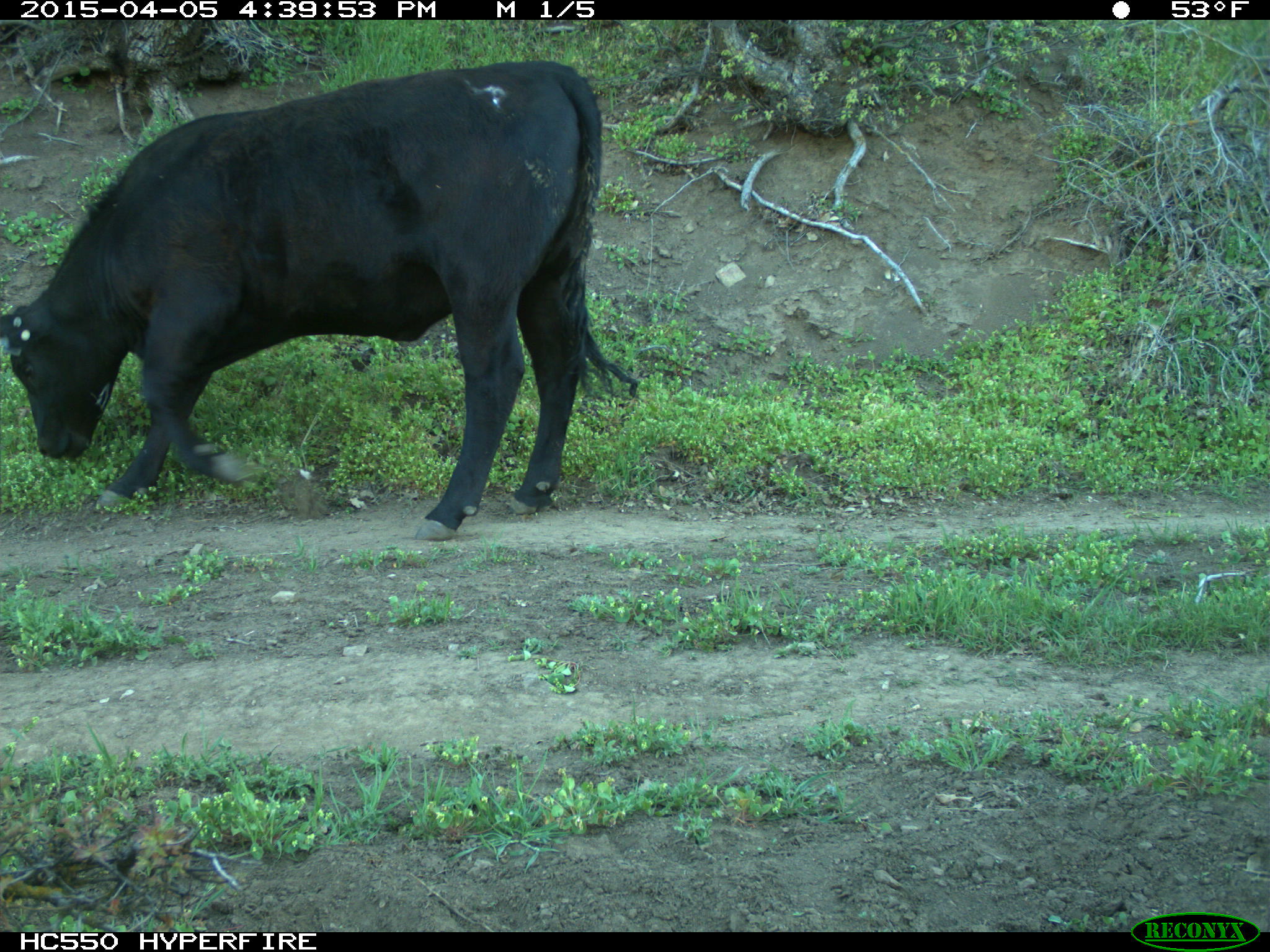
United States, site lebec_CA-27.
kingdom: Animalia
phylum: Chordata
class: Mammalia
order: Artiodactyla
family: Bovidae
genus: Bos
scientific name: Bos taurus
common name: domestic cow